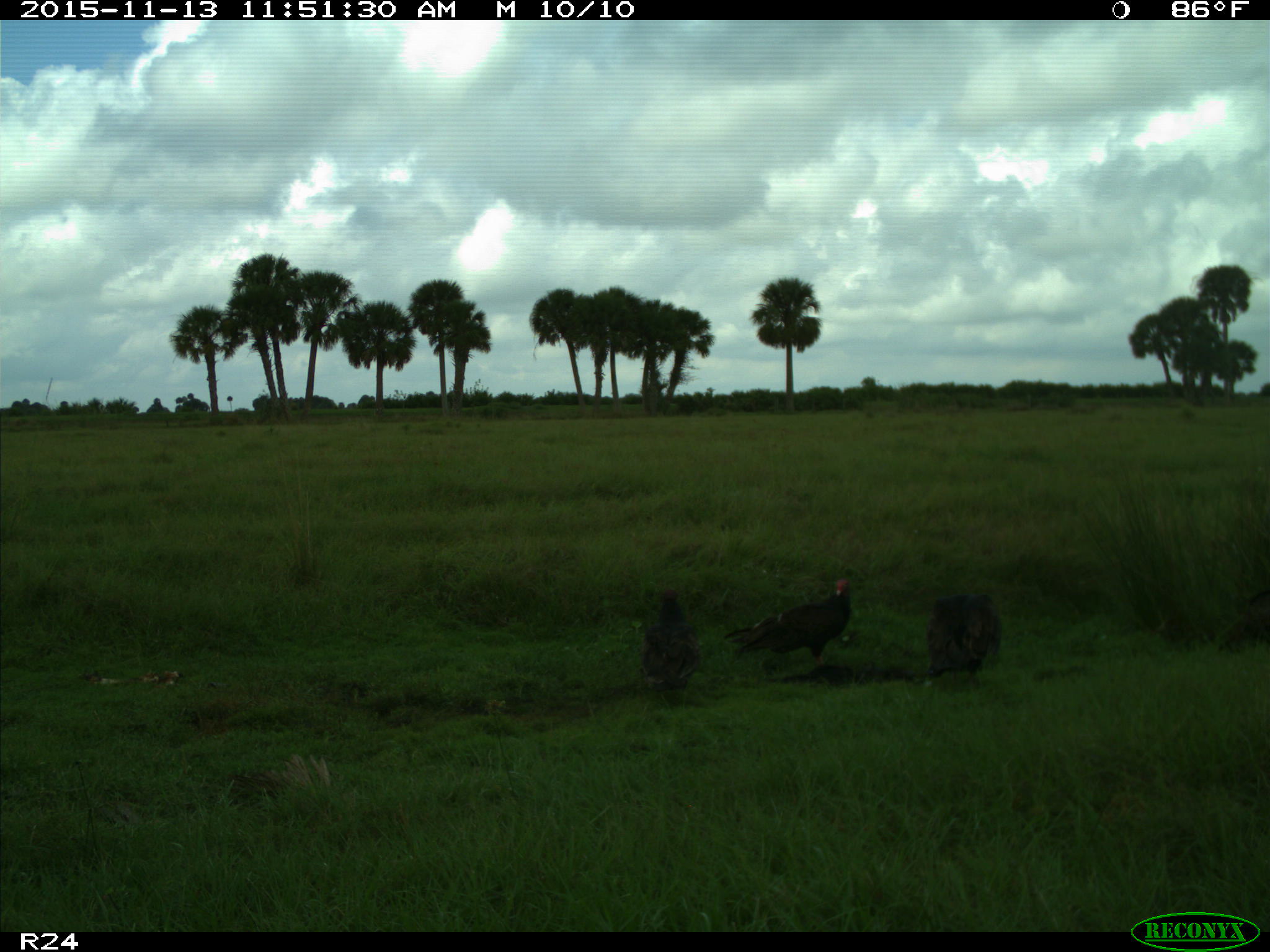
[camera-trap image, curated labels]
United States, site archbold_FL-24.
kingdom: Animalia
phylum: Chordata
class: Aves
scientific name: Aves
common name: birds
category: unidentified bird